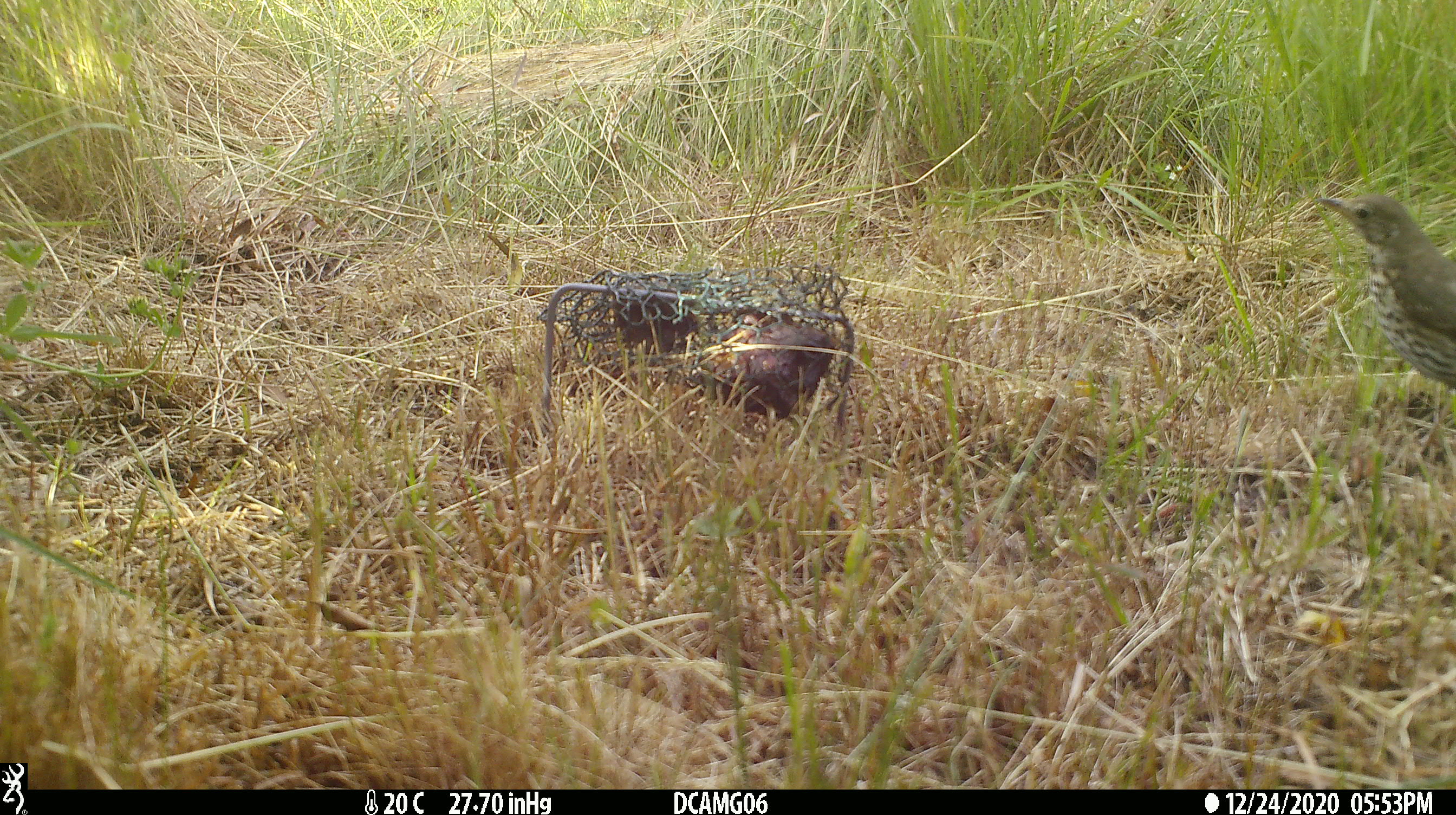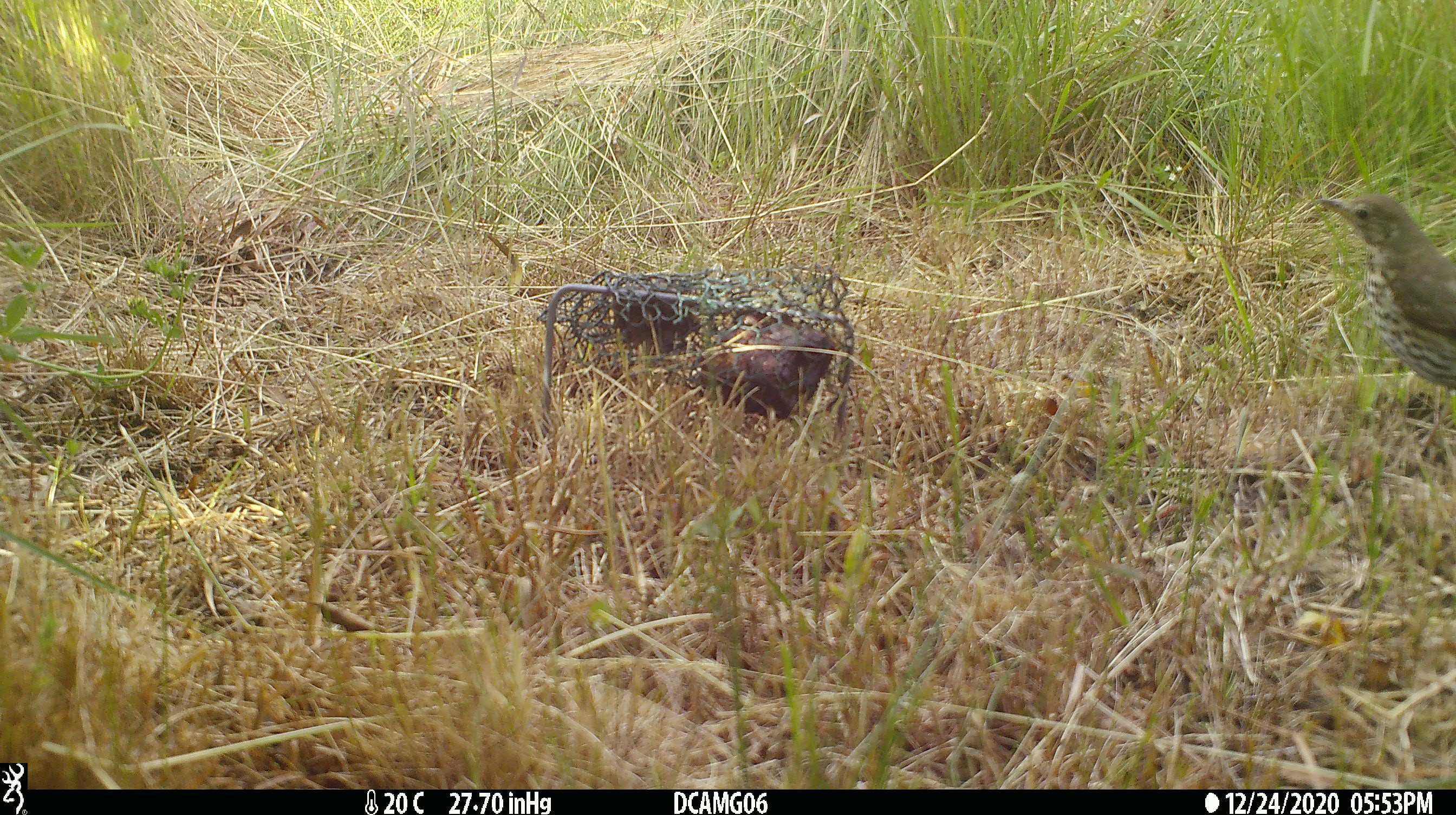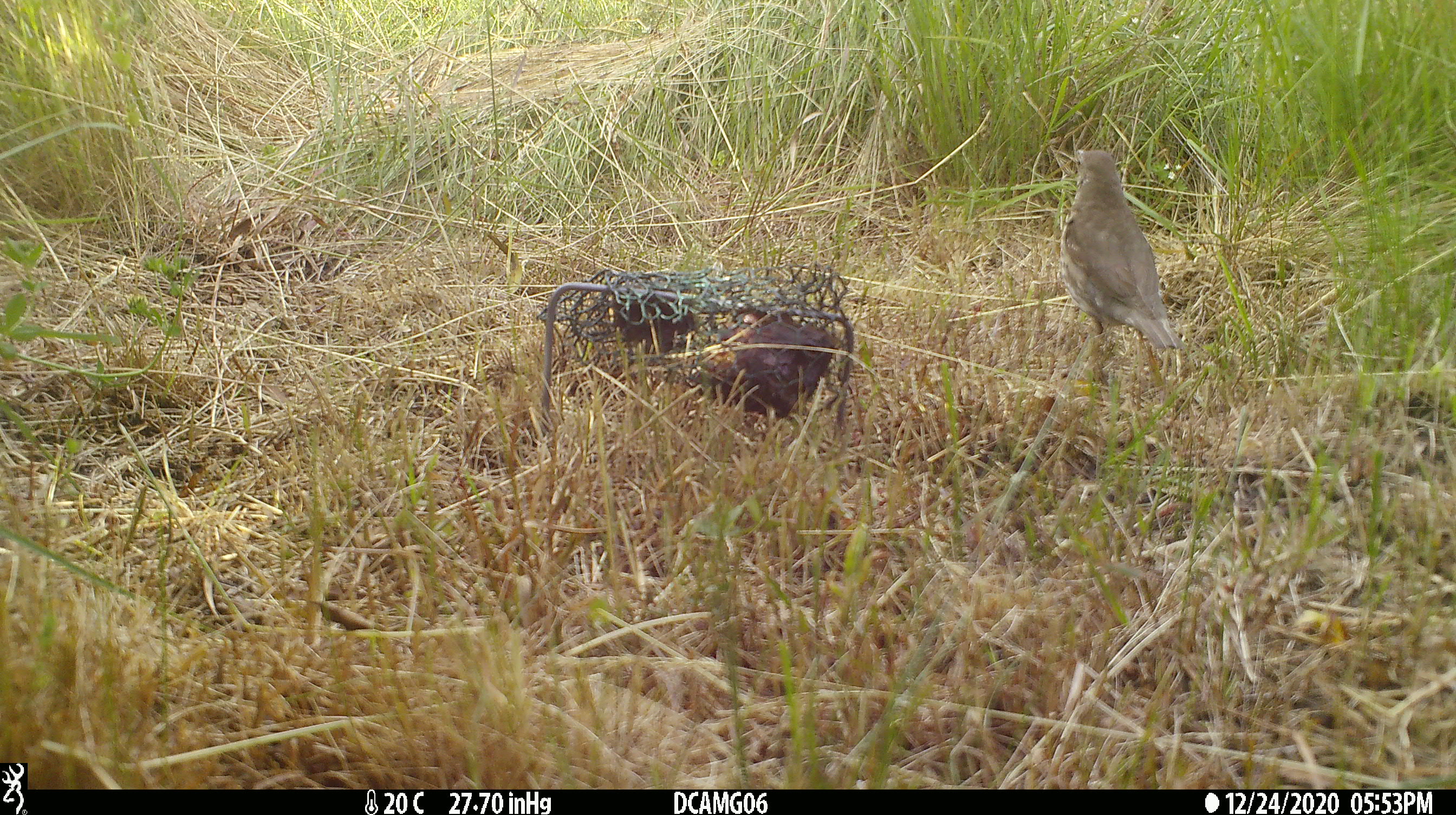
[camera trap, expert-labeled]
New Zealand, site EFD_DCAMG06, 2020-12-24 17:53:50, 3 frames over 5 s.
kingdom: Animalia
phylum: Chordata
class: Aves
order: Passeriformes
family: Turdidae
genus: Turdus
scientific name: Turdus philomelos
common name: song thrush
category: thrush